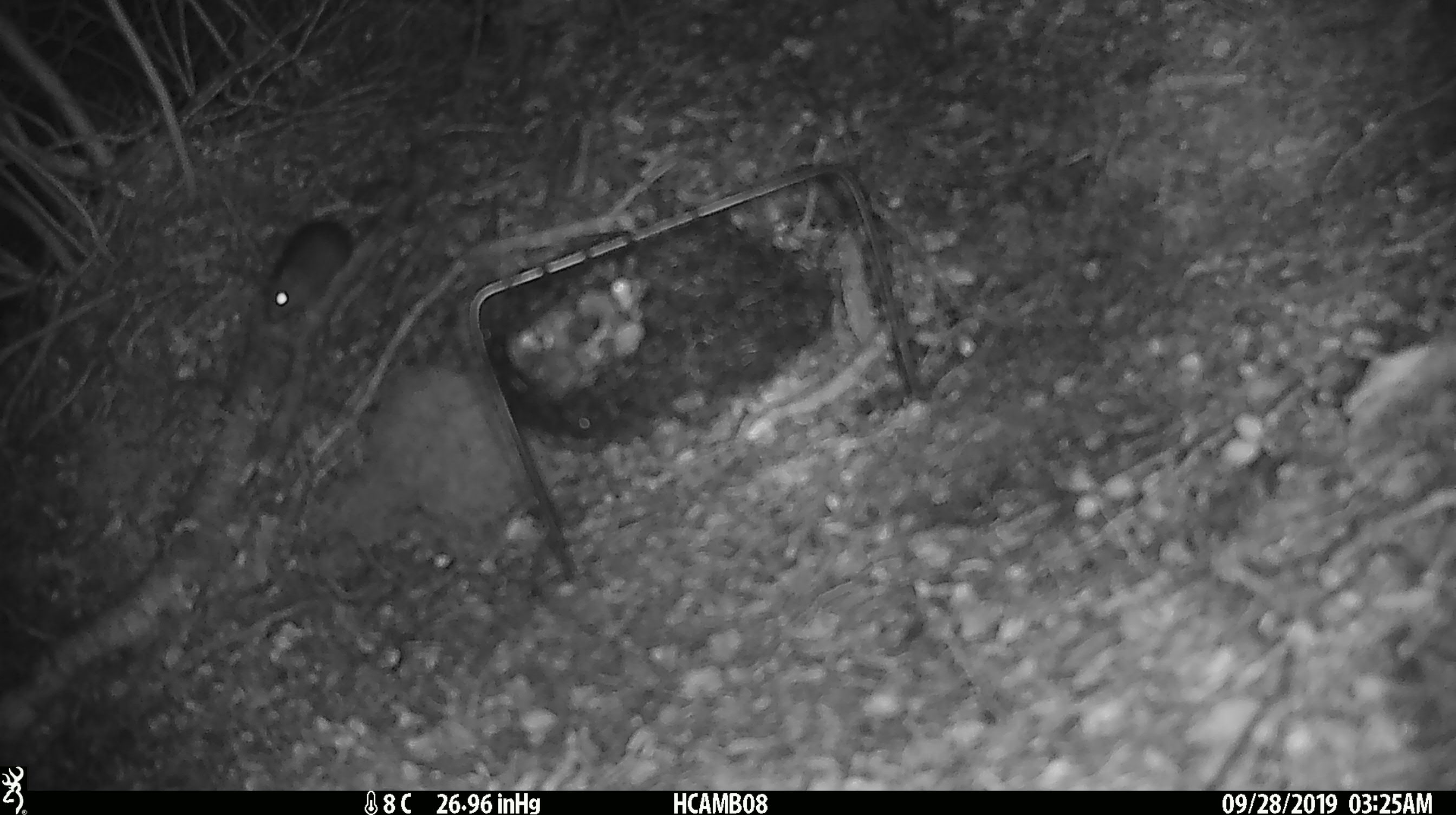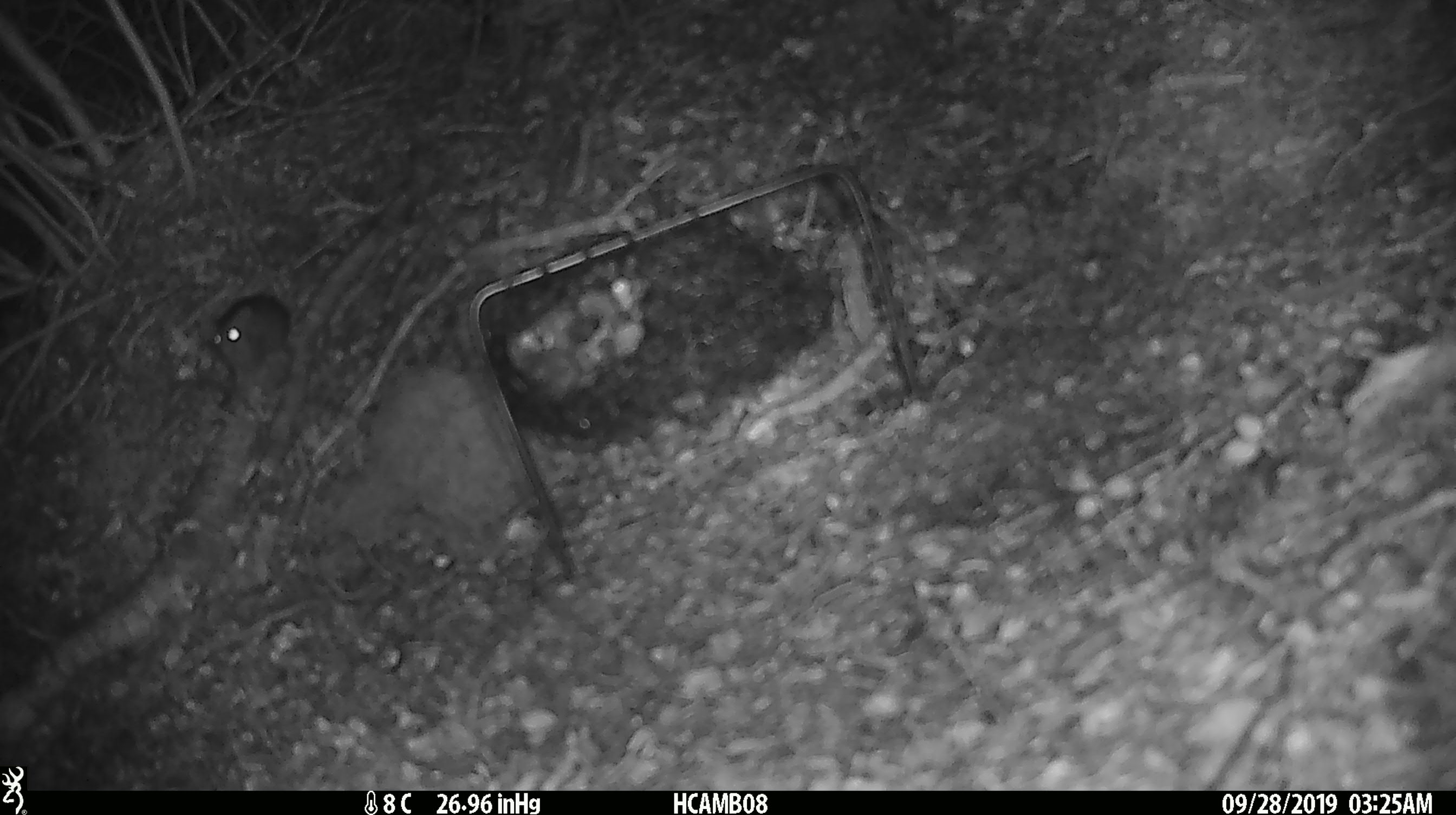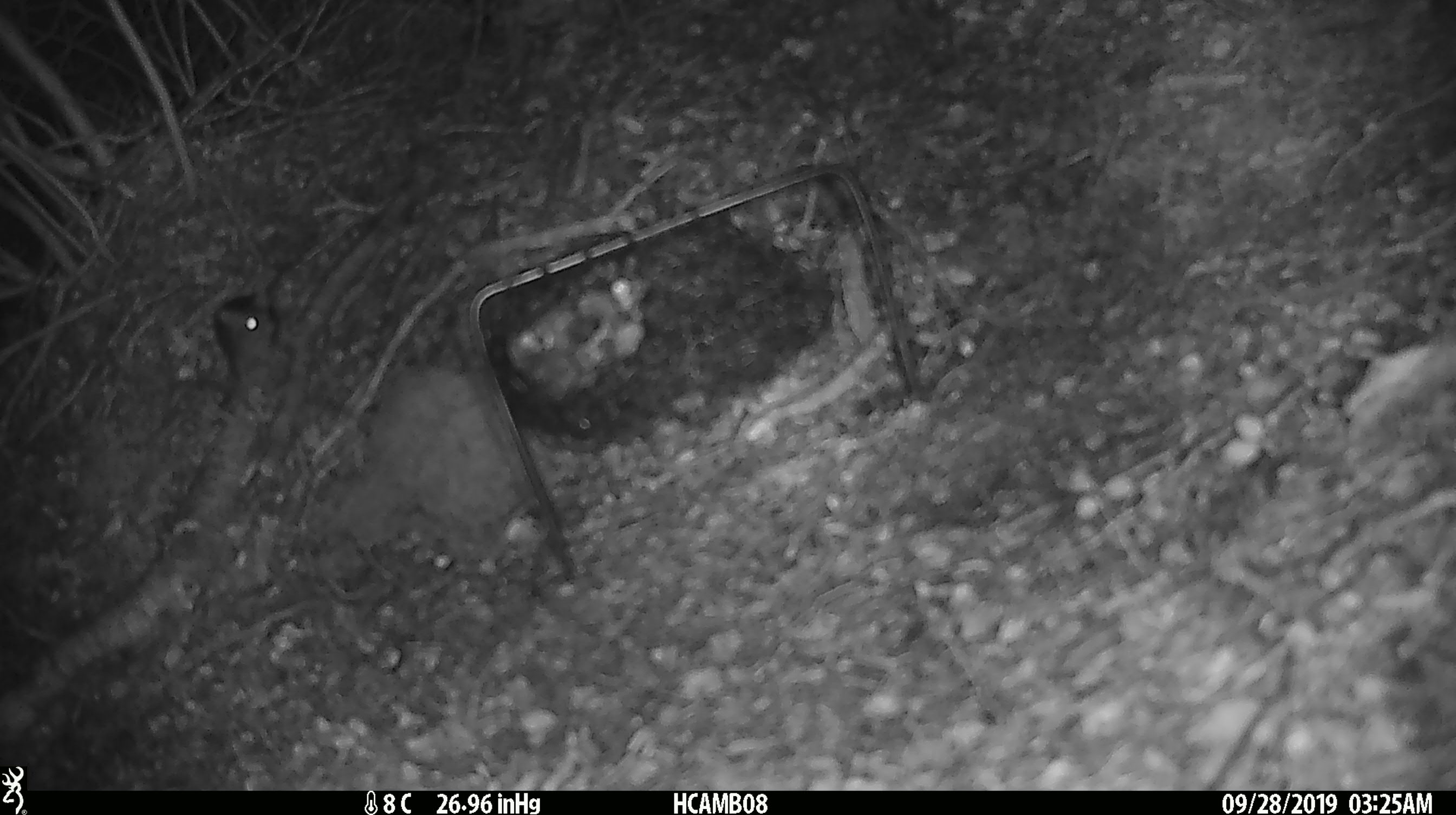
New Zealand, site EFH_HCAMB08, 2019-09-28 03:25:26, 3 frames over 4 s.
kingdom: Animalia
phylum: Chordata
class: Mammalia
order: Rodentia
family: Muridae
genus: Mus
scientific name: Mus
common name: mouse